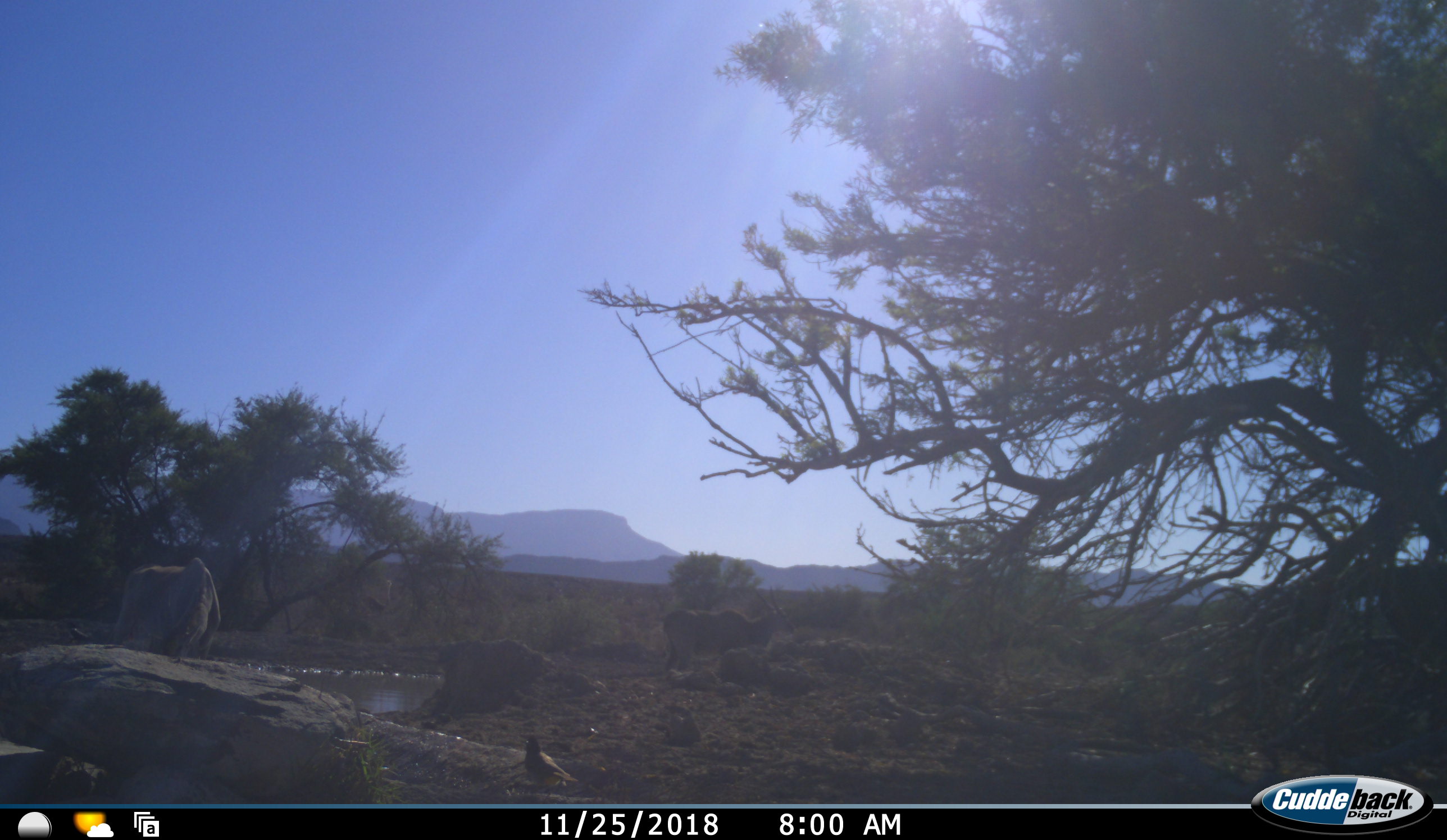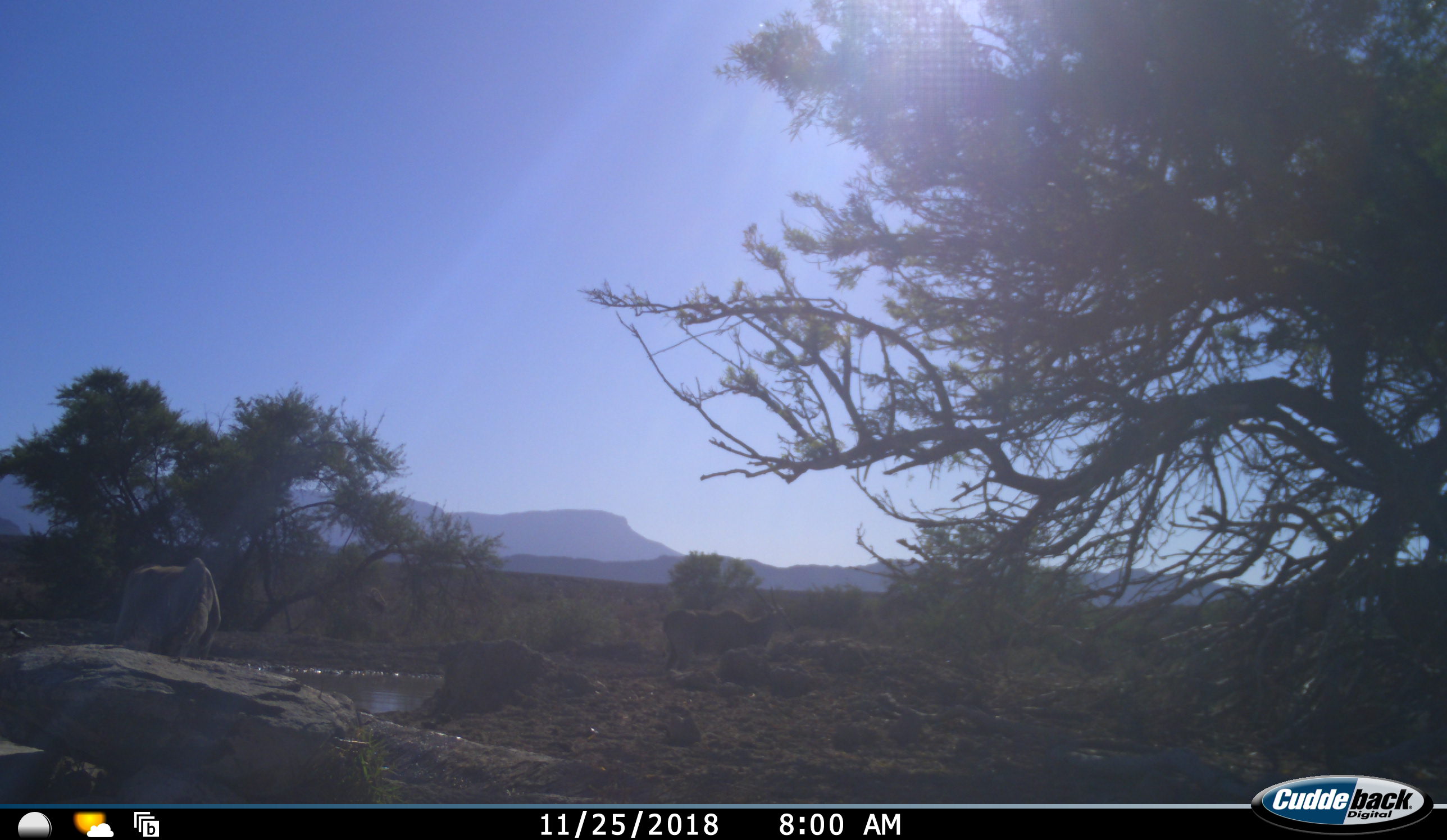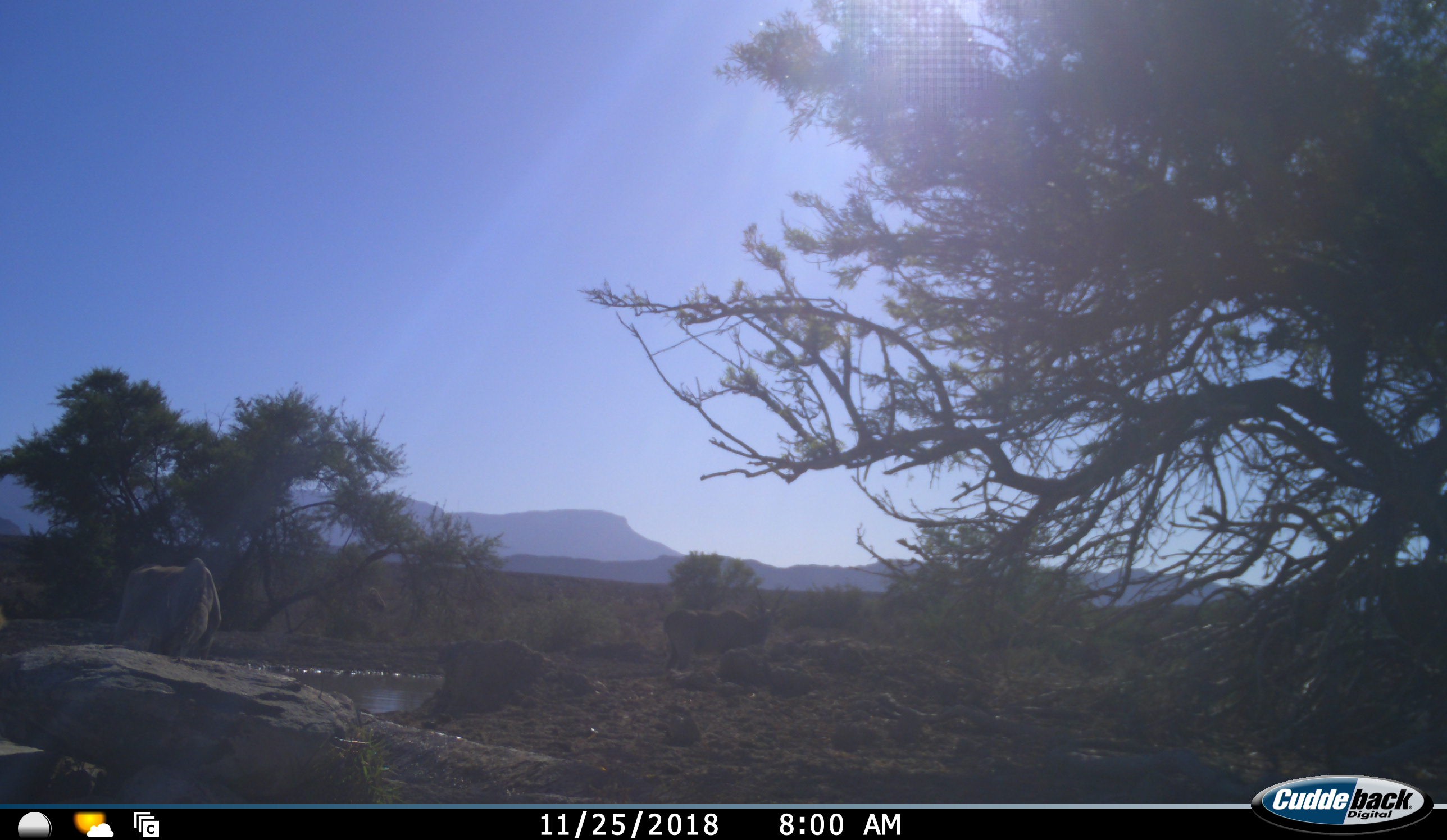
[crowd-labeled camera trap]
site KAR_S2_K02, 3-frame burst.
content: unidentified animal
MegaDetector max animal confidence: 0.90